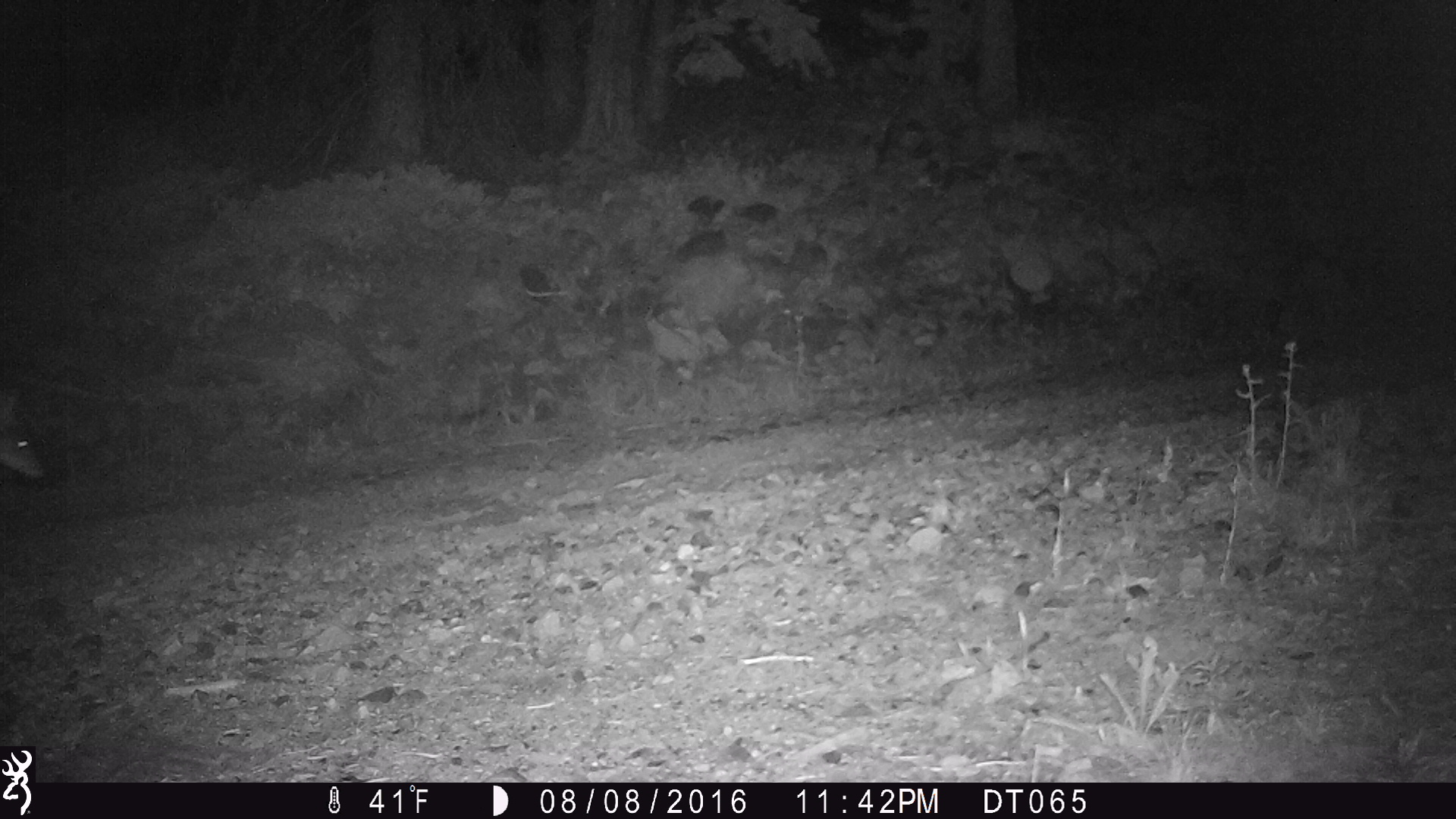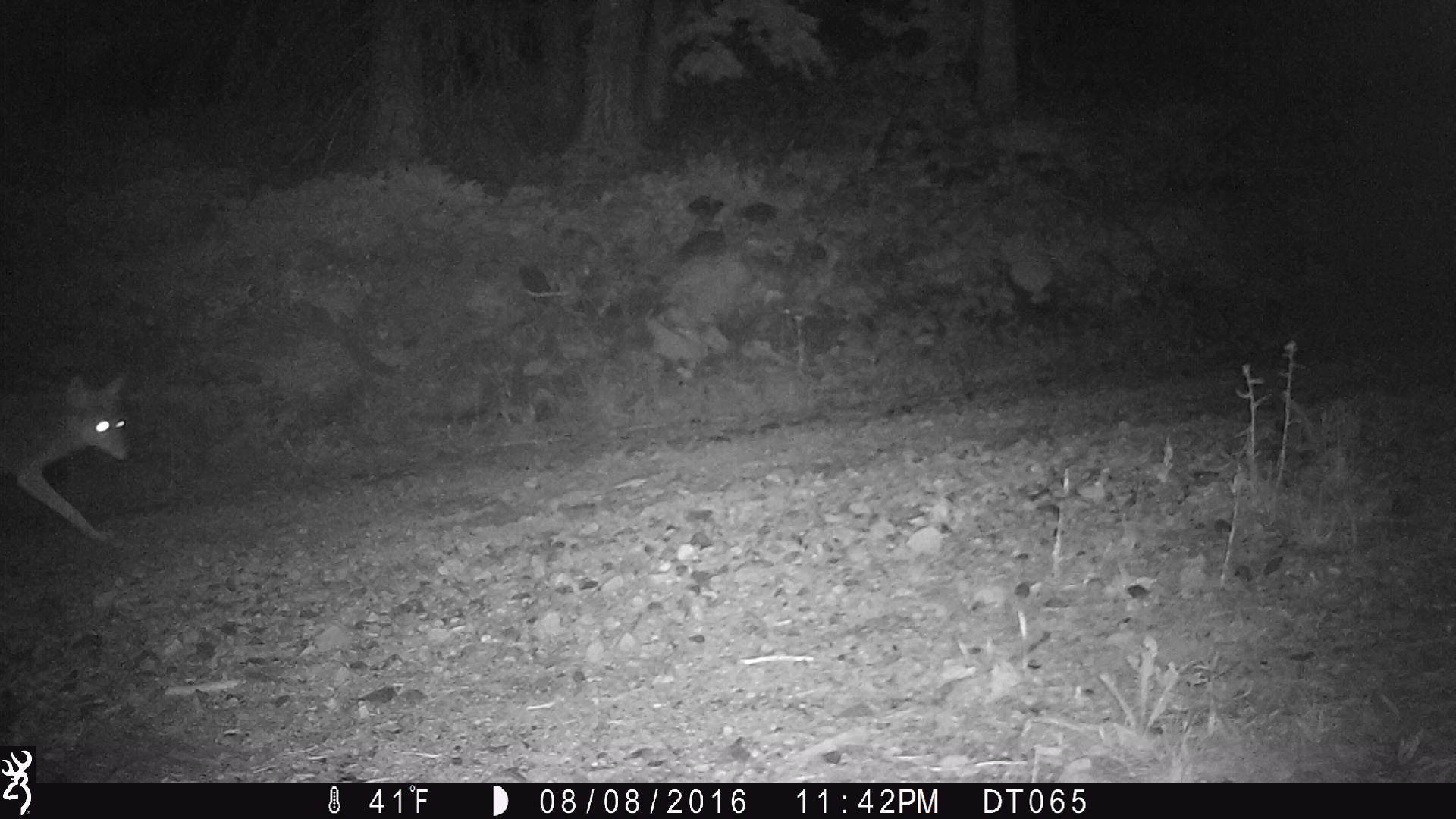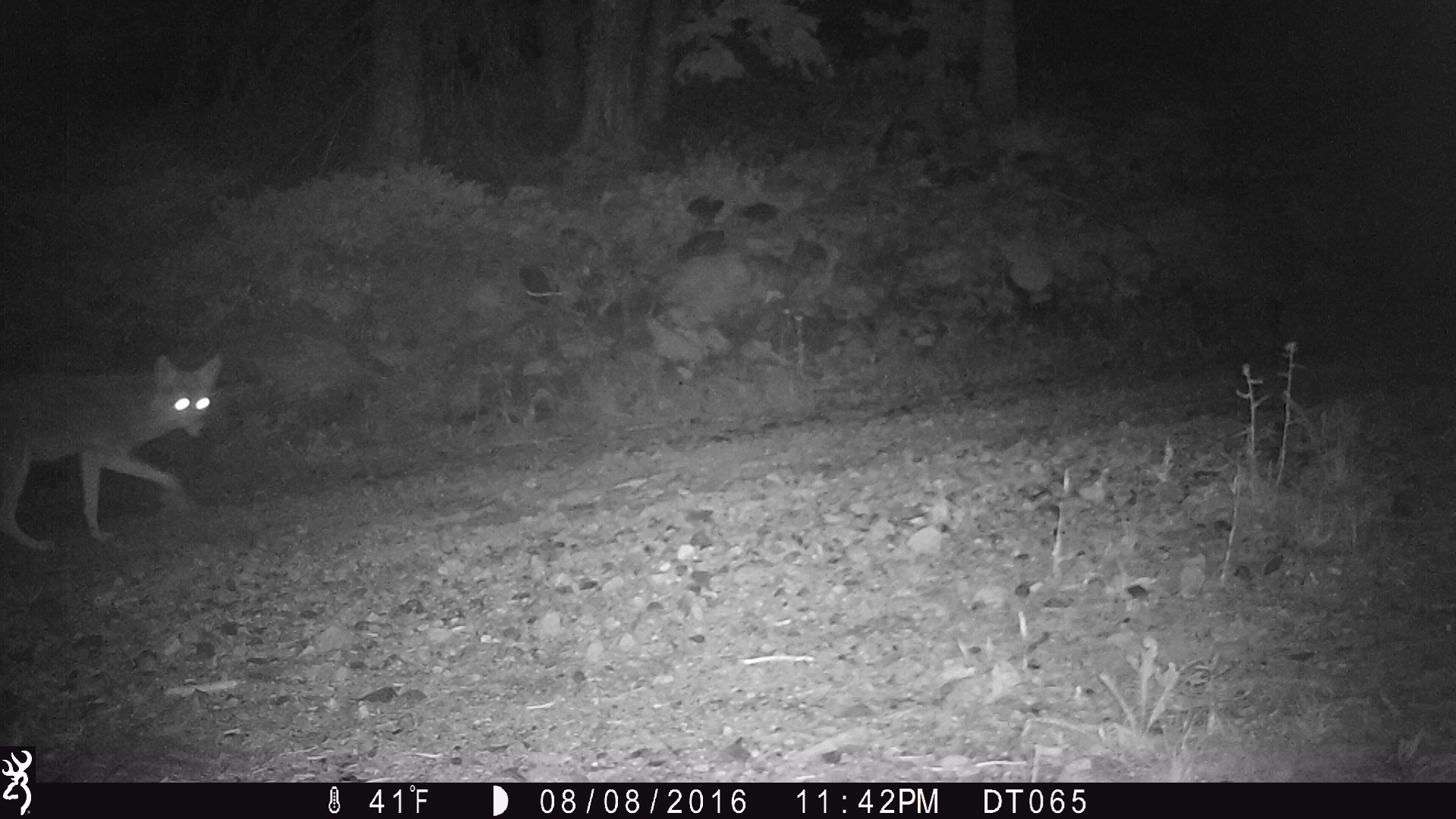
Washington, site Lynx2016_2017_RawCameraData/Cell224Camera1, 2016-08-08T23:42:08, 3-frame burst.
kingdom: Animalia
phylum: Chordata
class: Mammalia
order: Carnivora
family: Canidae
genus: Canis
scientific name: Canis latrans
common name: coyote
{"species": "Canis latrans (coyote)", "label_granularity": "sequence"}